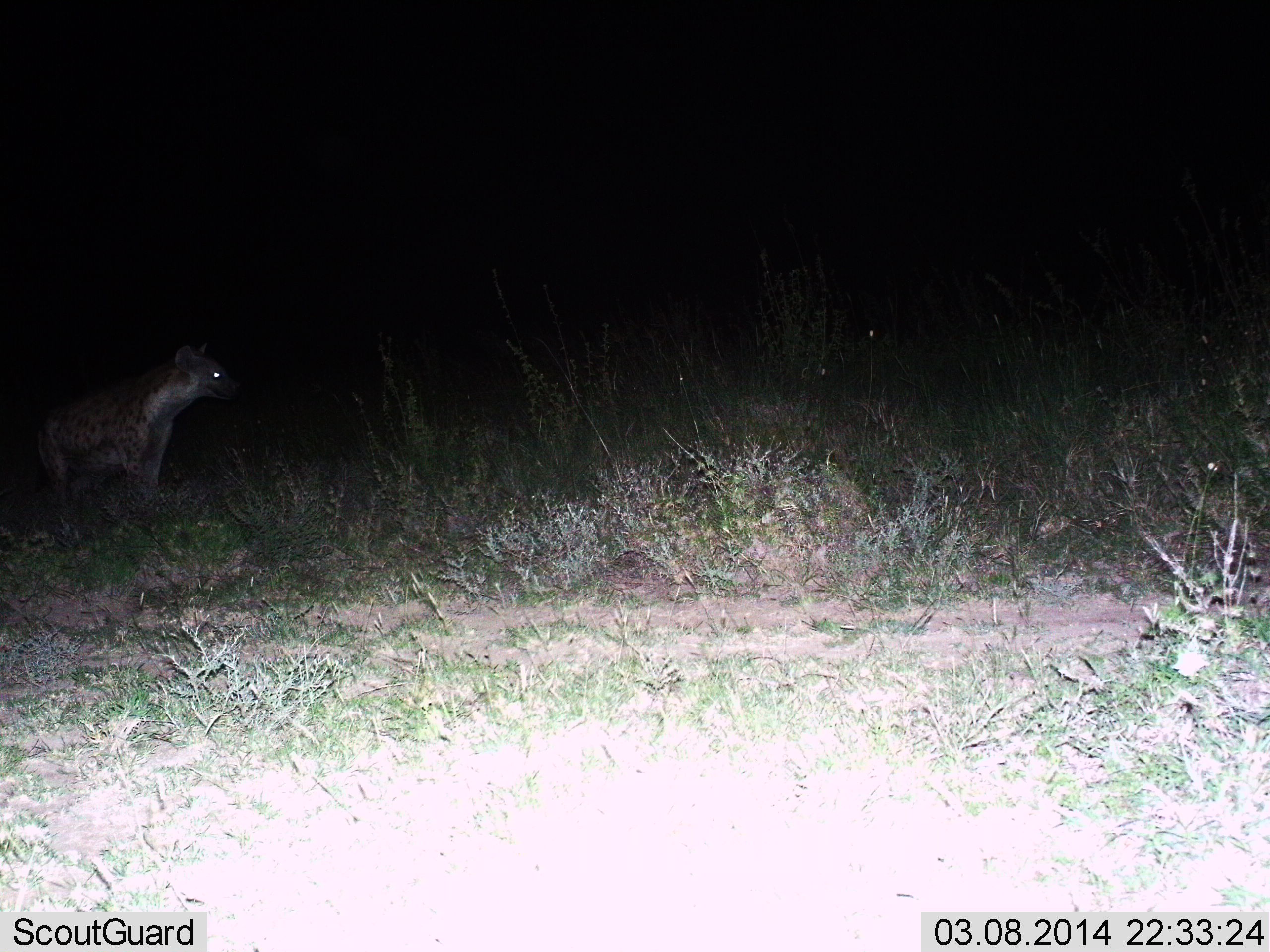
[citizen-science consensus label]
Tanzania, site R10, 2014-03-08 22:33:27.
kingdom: Animalia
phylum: Chordata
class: Mammalia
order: Carnivora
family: Hyaenidae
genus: Crocuta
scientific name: Crocuta crocuta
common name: spotted hyena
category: hyenaspotted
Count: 1.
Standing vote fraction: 91%.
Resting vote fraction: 0%.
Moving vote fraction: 9%.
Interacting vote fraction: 0%.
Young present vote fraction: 0%.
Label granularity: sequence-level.